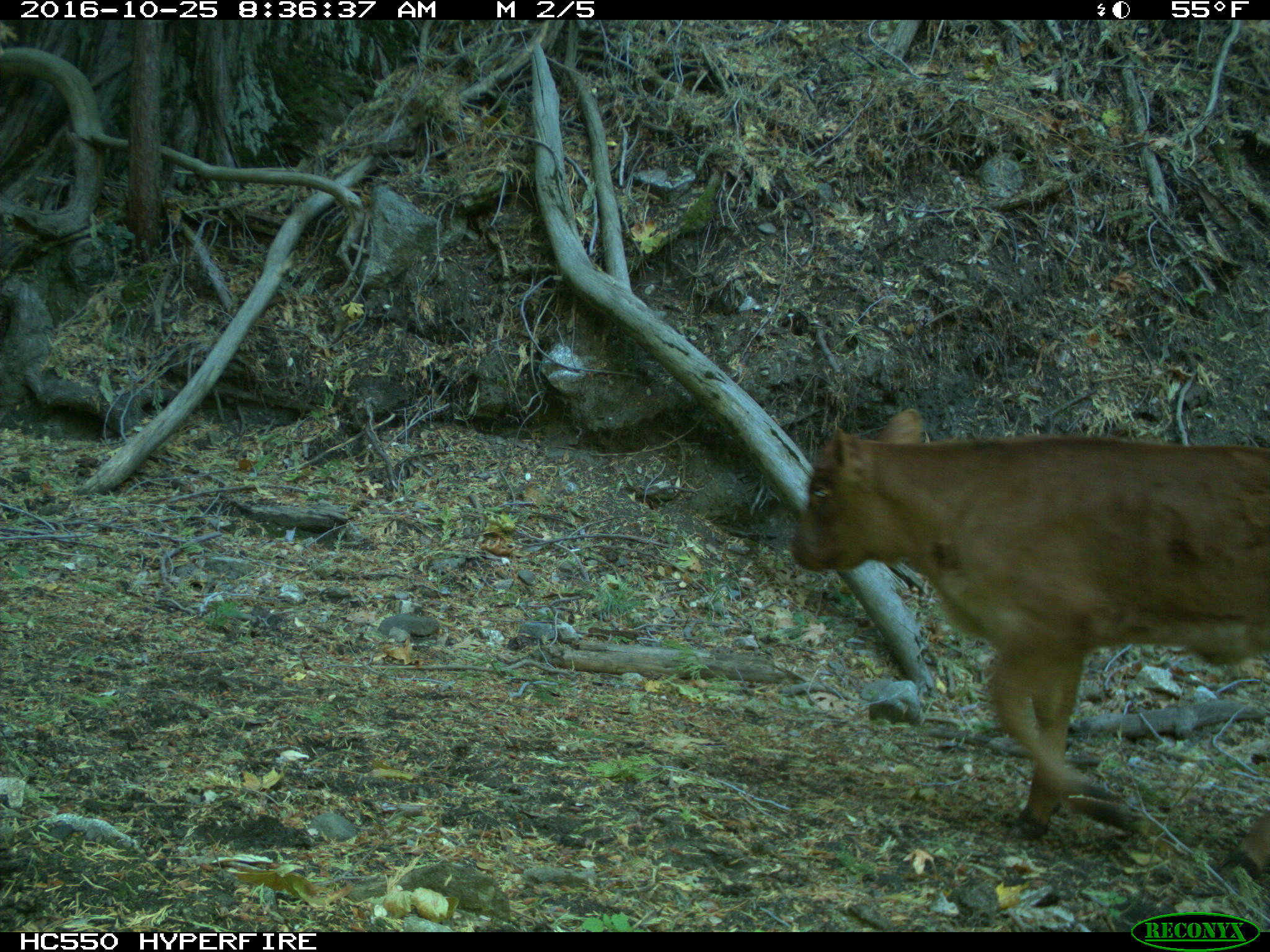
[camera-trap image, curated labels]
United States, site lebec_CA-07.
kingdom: Animalia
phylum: Chordata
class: Mammalia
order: Artiodactyla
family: Bovidae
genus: Bos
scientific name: Bos taurus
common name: domestic cow